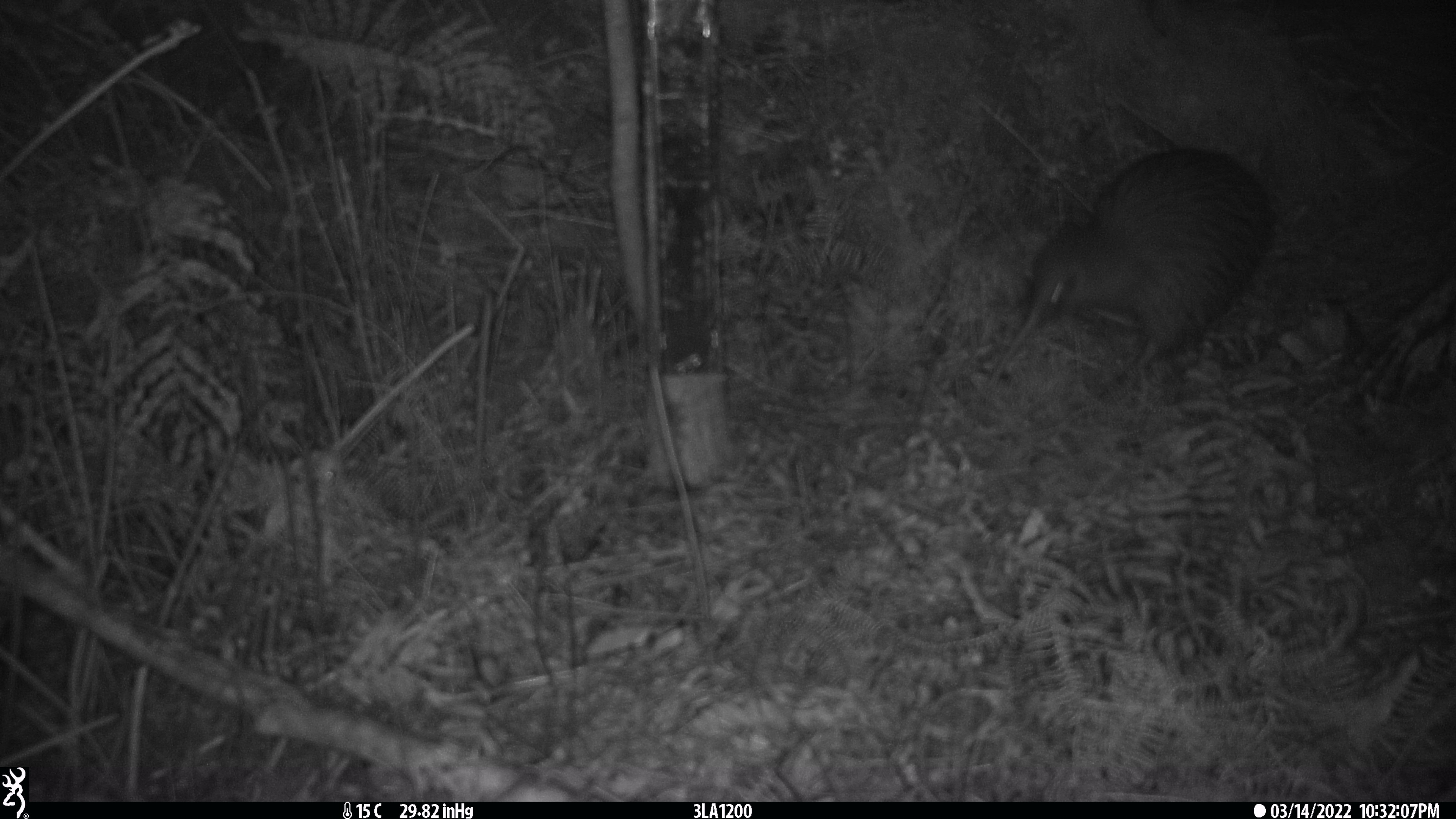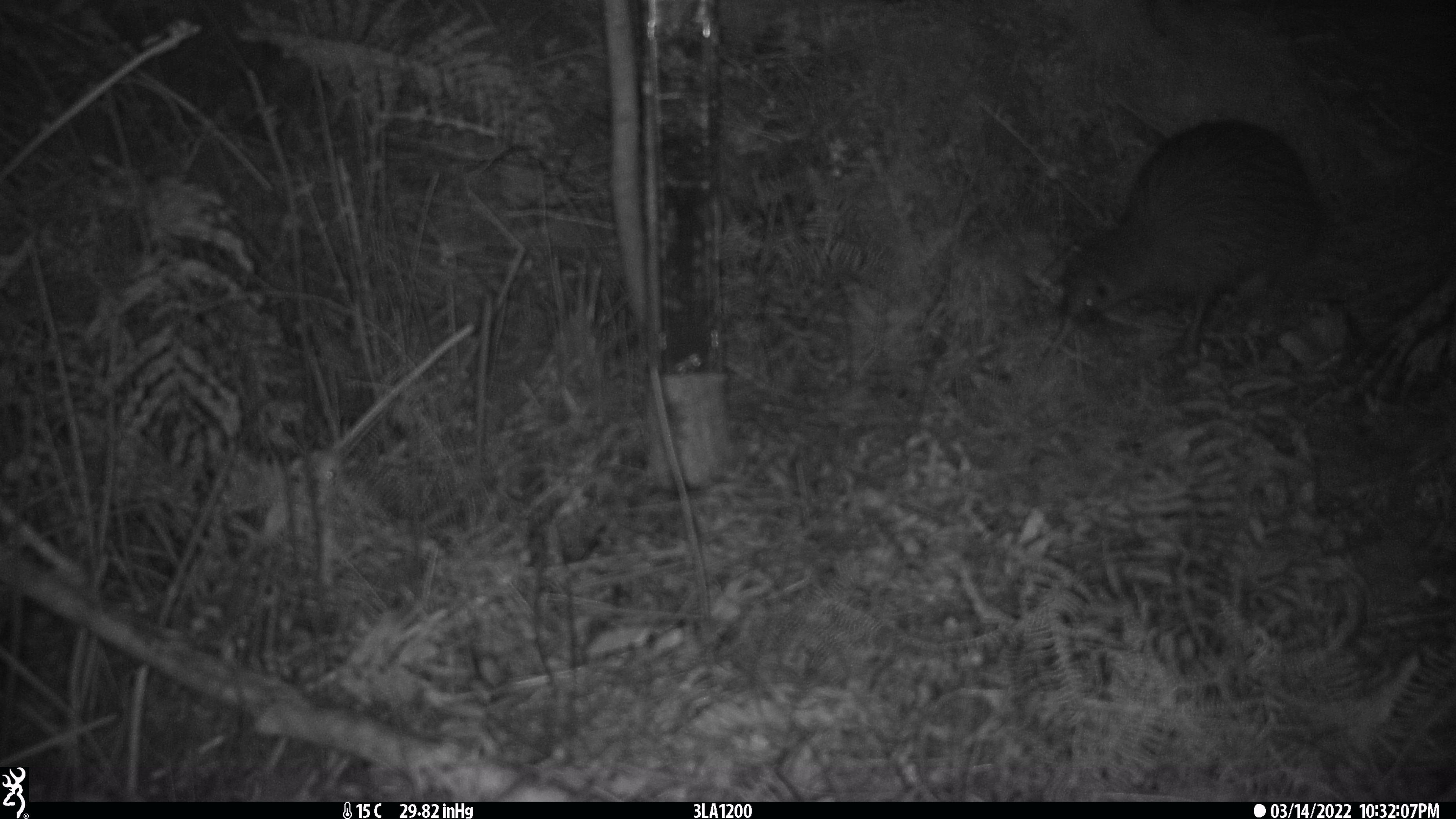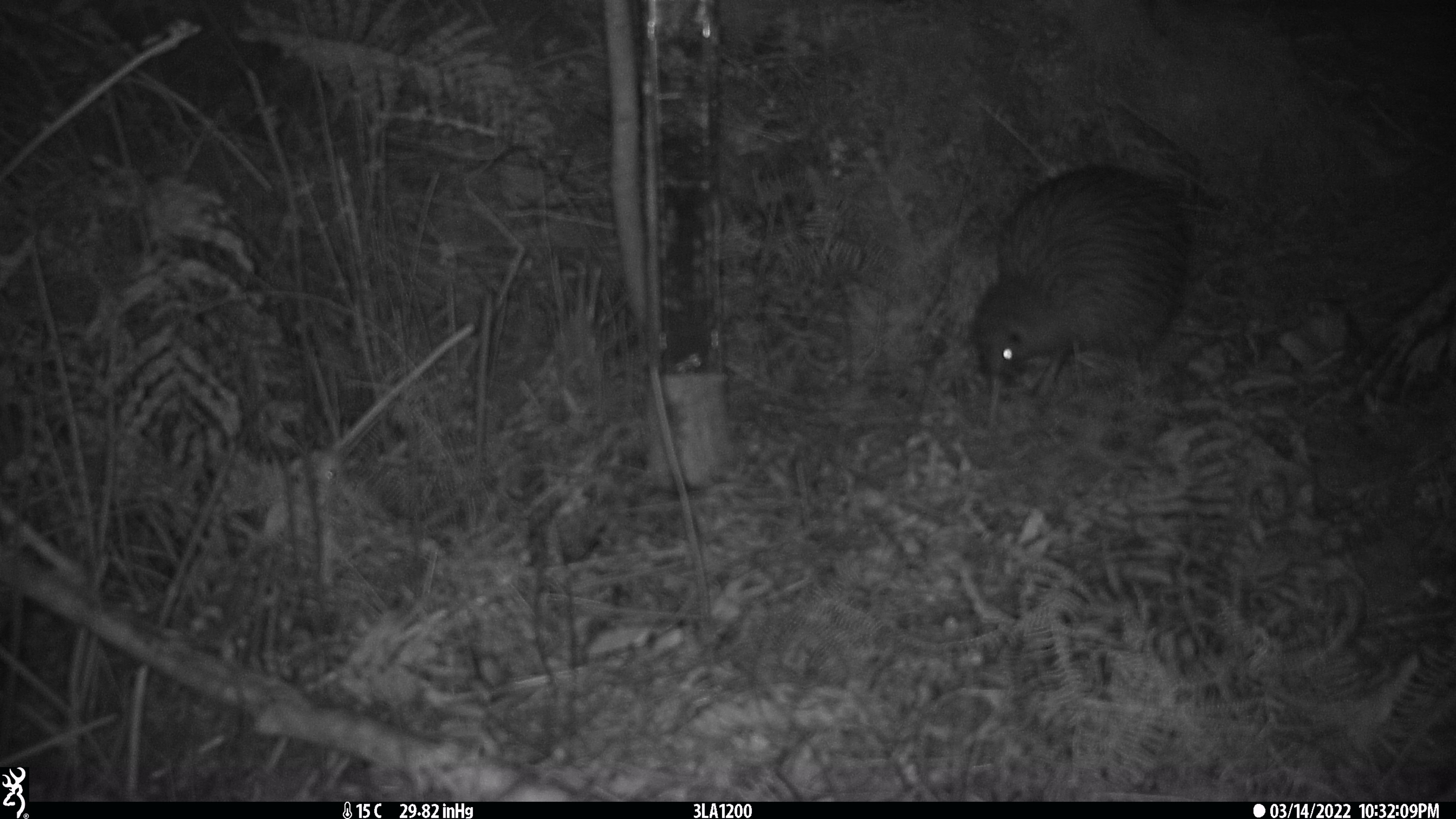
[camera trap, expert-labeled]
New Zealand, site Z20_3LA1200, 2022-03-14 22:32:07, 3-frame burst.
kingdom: Animalia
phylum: Chordata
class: Aves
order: Apterygiformes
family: Apterygidae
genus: Apteryx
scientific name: Apteryx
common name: kiwi